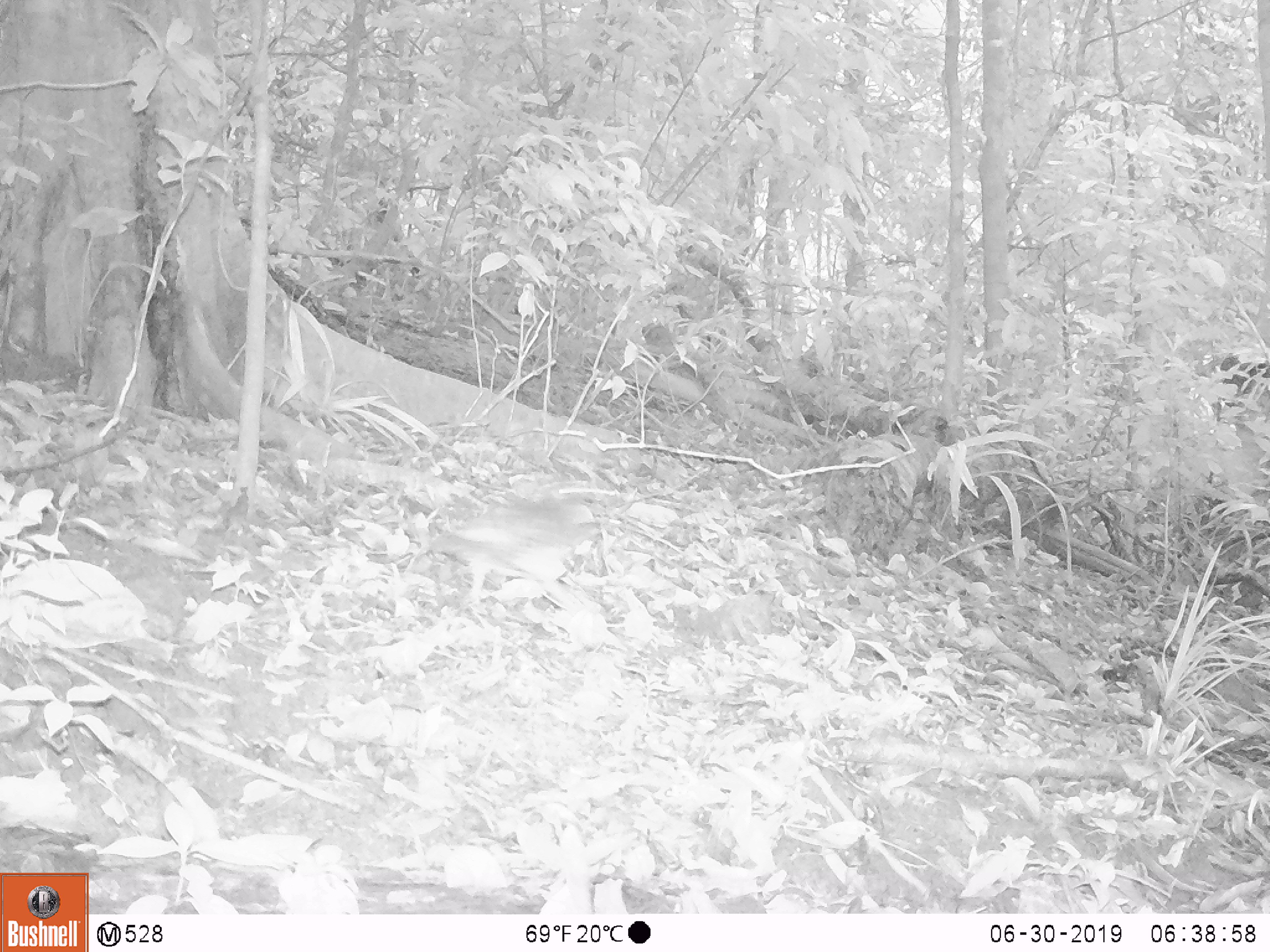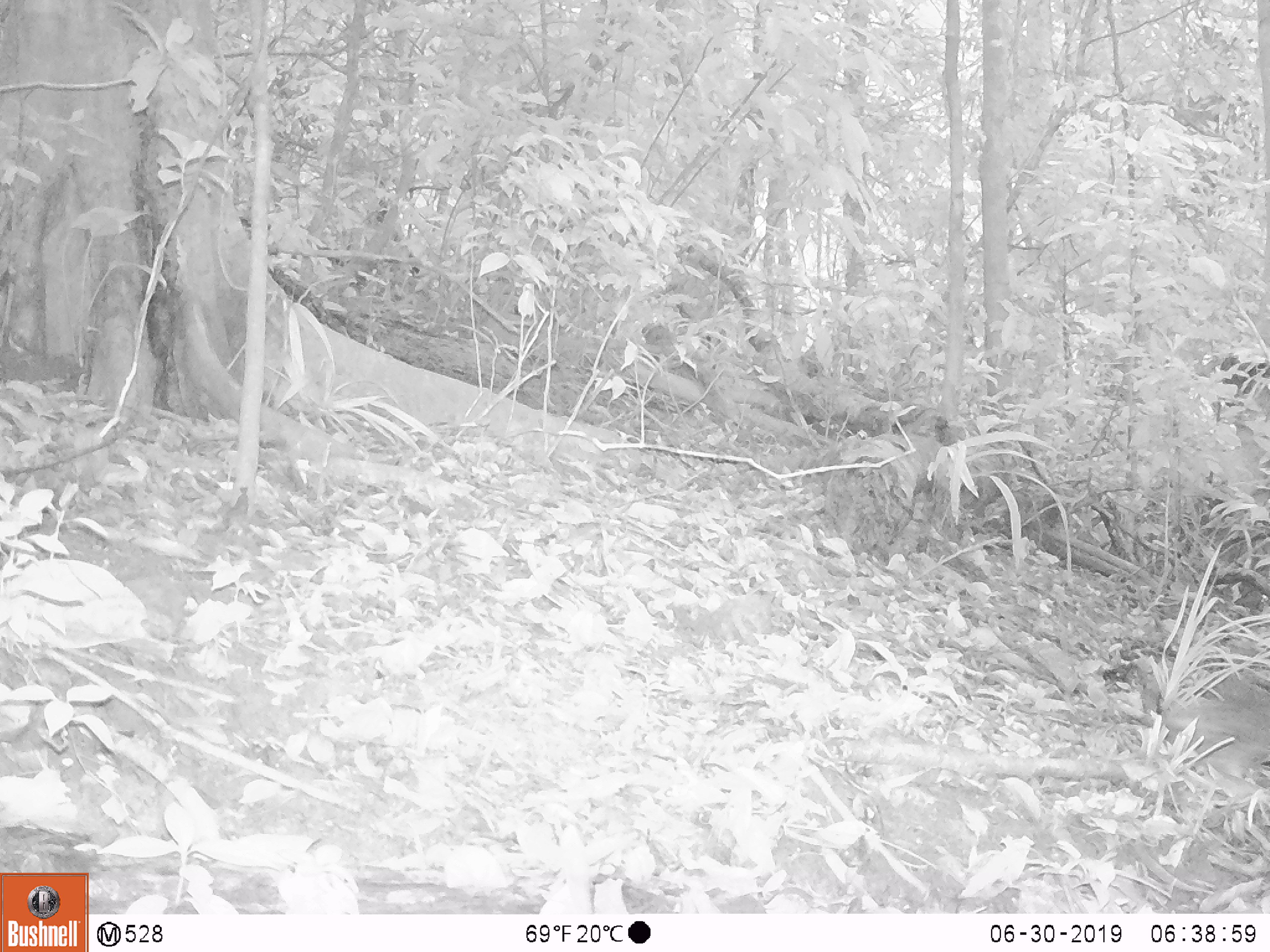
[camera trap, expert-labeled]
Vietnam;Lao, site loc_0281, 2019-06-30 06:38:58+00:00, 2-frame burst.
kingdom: Animalia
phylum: Chordata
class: Aves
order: Galliformes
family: Phasianidae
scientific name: Phasianidae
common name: partridge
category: unidentified partridge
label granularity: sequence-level